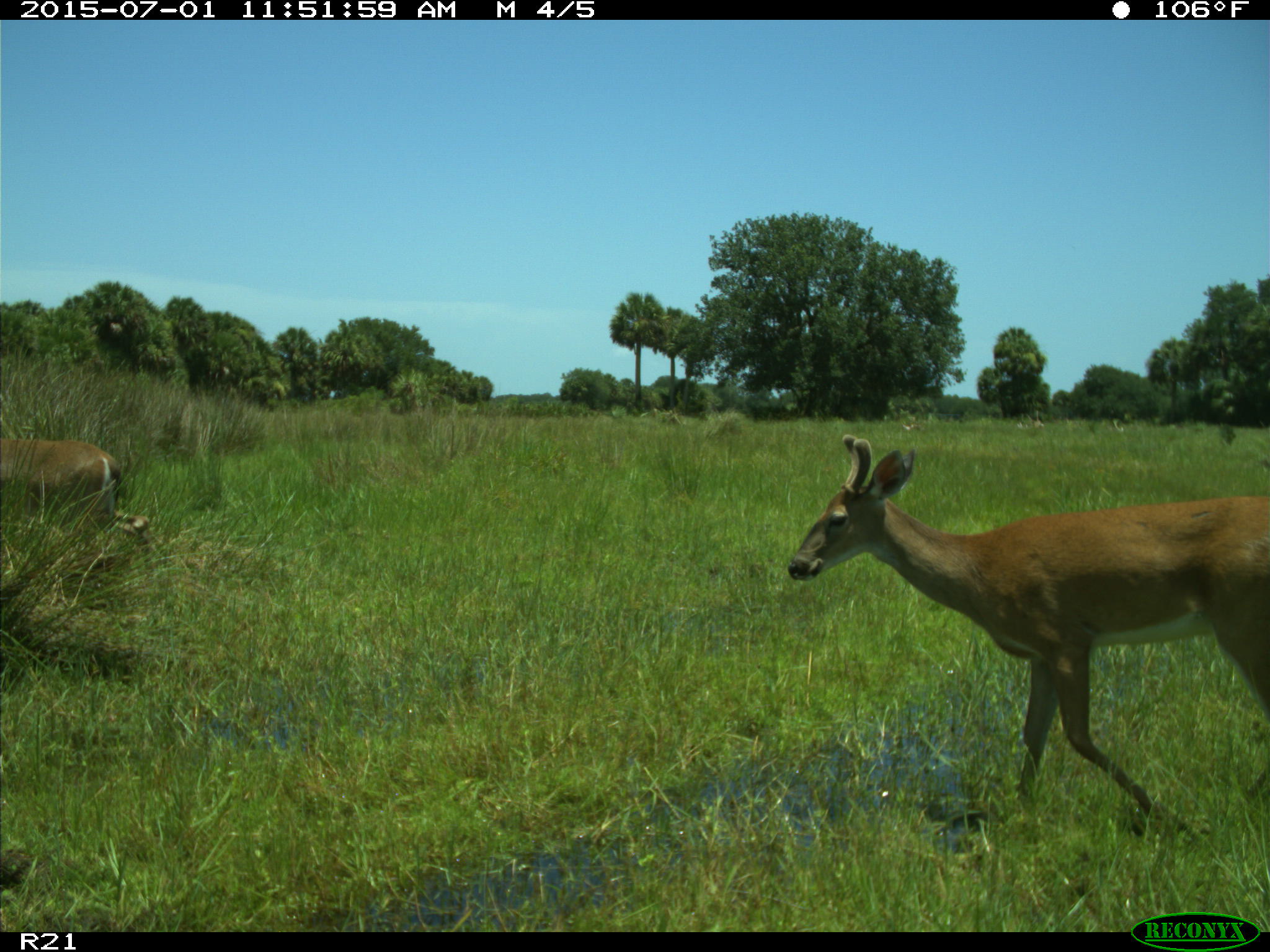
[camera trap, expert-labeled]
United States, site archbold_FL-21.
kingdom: Animalia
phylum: Chordata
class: Mammalia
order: Artiodactyla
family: Cervidae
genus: Odocoileus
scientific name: Odocoileus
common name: deer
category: unidentified deer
Unidentified deer (deer) (Odocoileus).